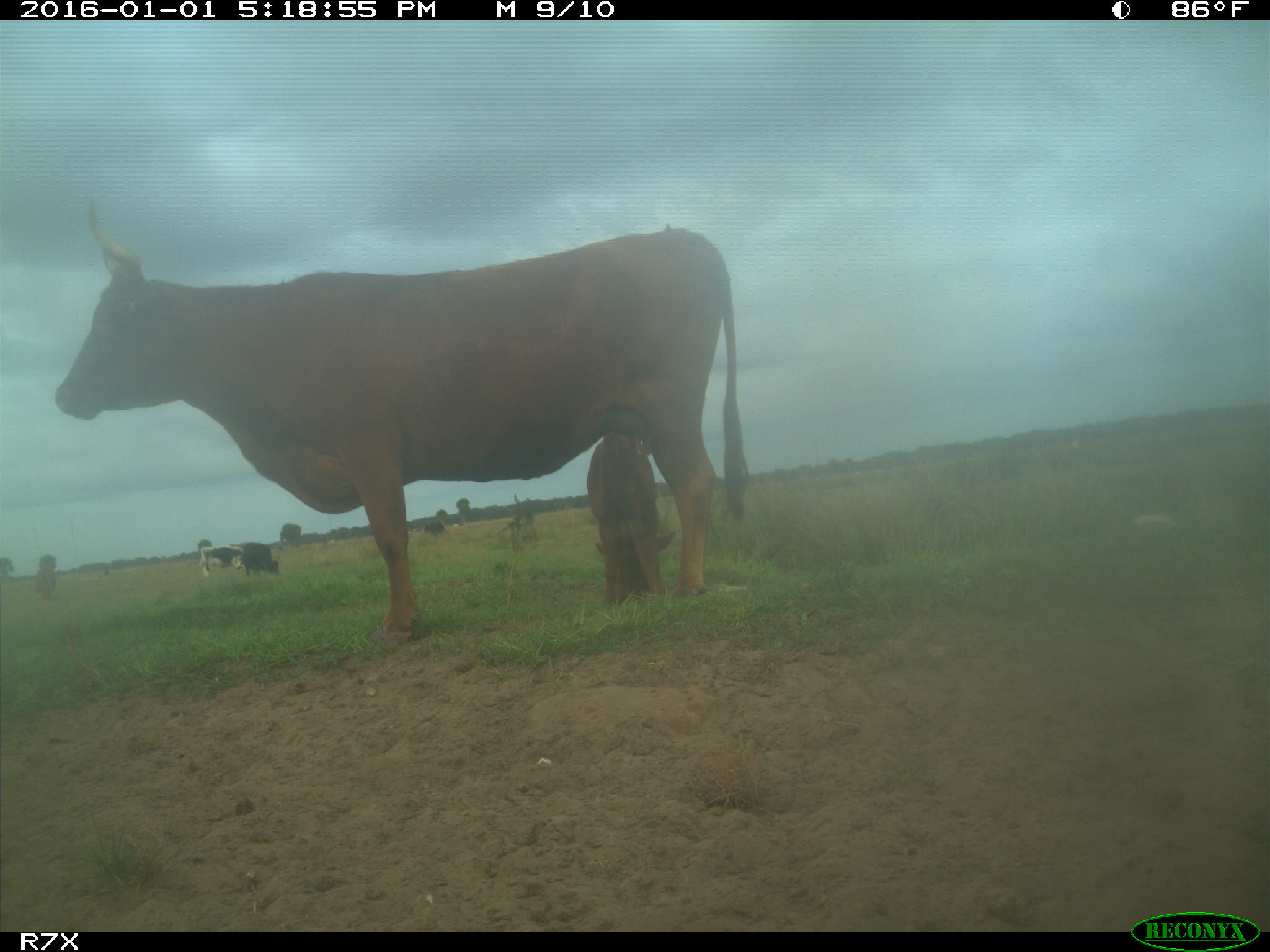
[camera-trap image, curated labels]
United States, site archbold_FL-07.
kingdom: Animalia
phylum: Chordata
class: Mammalia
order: Artiodactyla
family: Bovidae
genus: Bos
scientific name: Bos taurus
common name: domestic cow